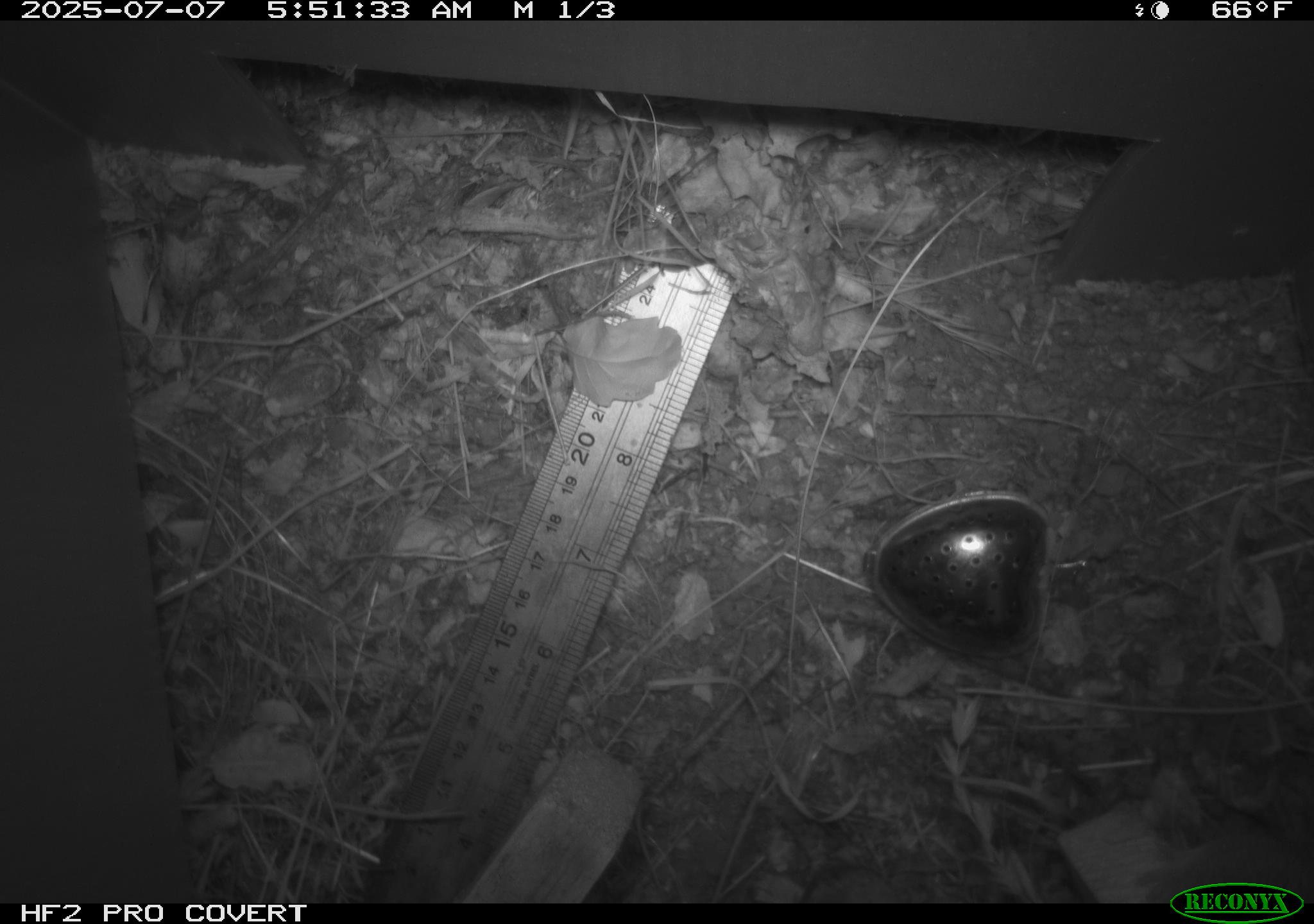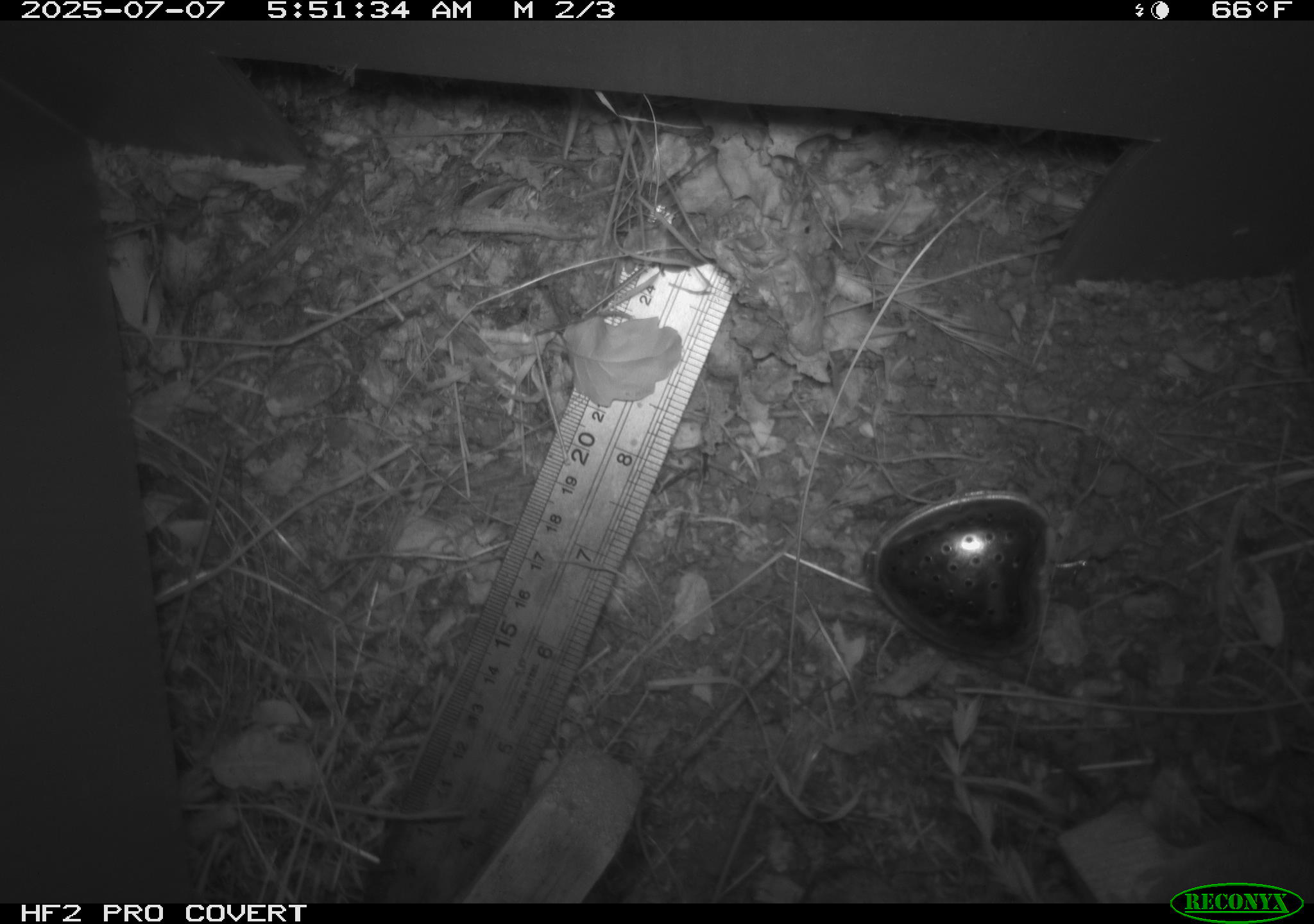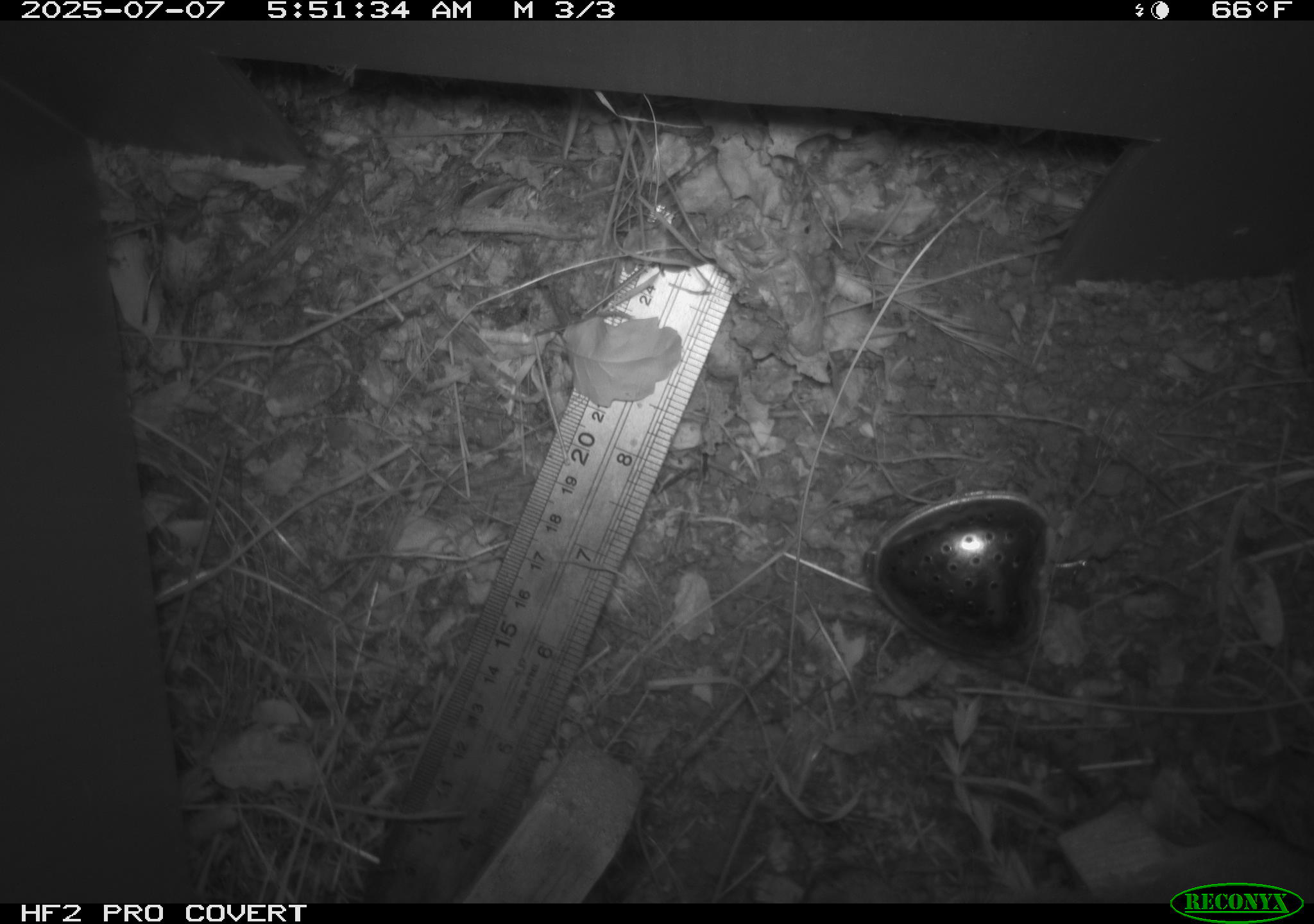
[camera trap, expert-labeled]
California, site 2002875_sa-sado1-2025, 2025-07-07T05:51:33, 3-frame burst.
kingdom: Animalia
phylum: Chordata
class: Mammalia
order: Rodentia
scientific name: Rodentia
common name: rodent